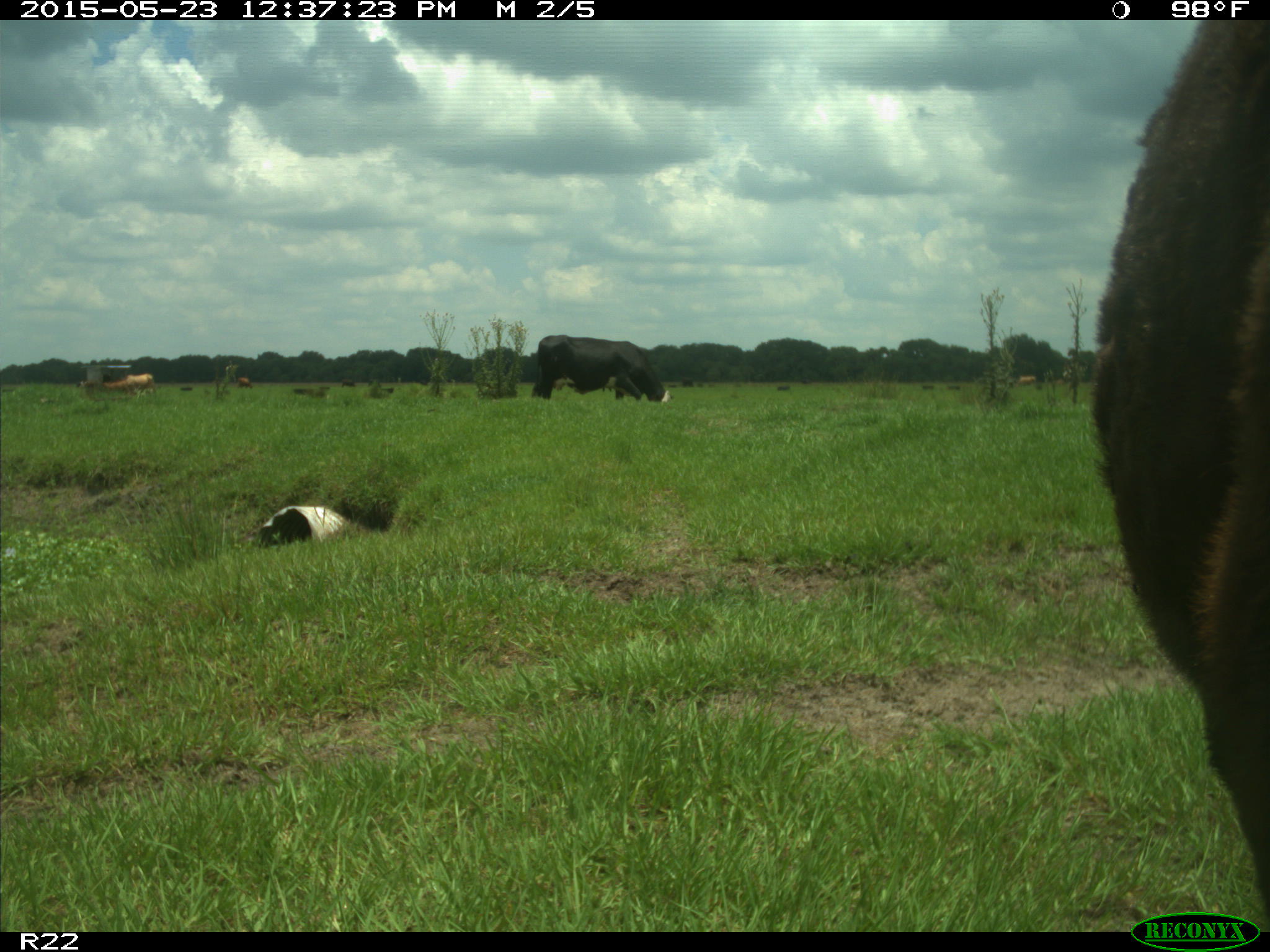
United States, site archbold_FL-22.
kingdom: Animalia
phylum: Chordata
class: Mammalia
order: Artiodactyla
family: Bovidae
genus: Bos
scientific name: Bos taurus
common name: domestic cow